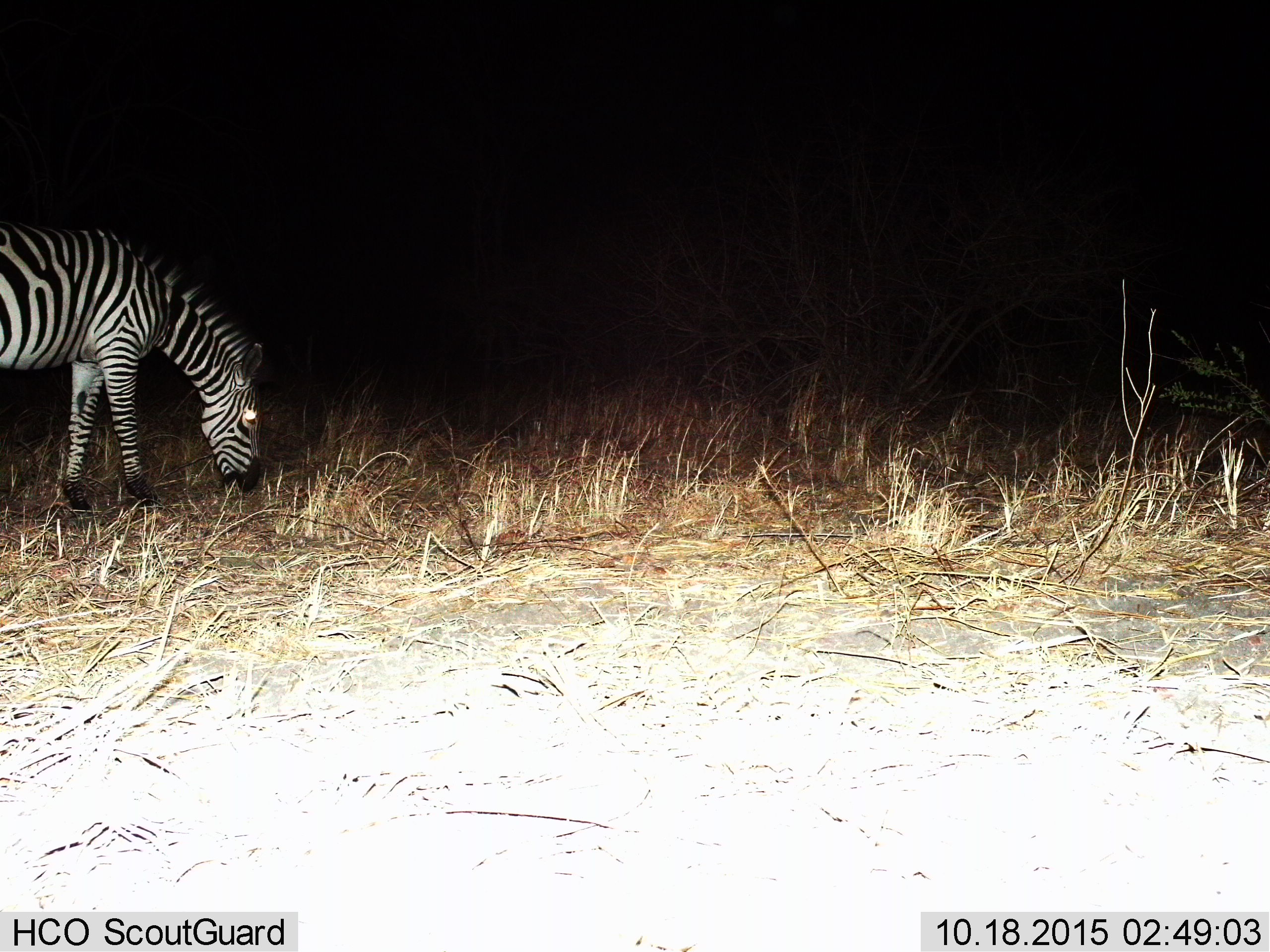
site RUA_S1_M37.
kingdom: Animalia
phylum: Chordata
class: Mammalia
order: Perissodactyla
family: Equidae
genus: Equus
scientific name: Equus quagga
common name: plains zebra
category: zebraplains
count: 1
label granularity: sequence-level